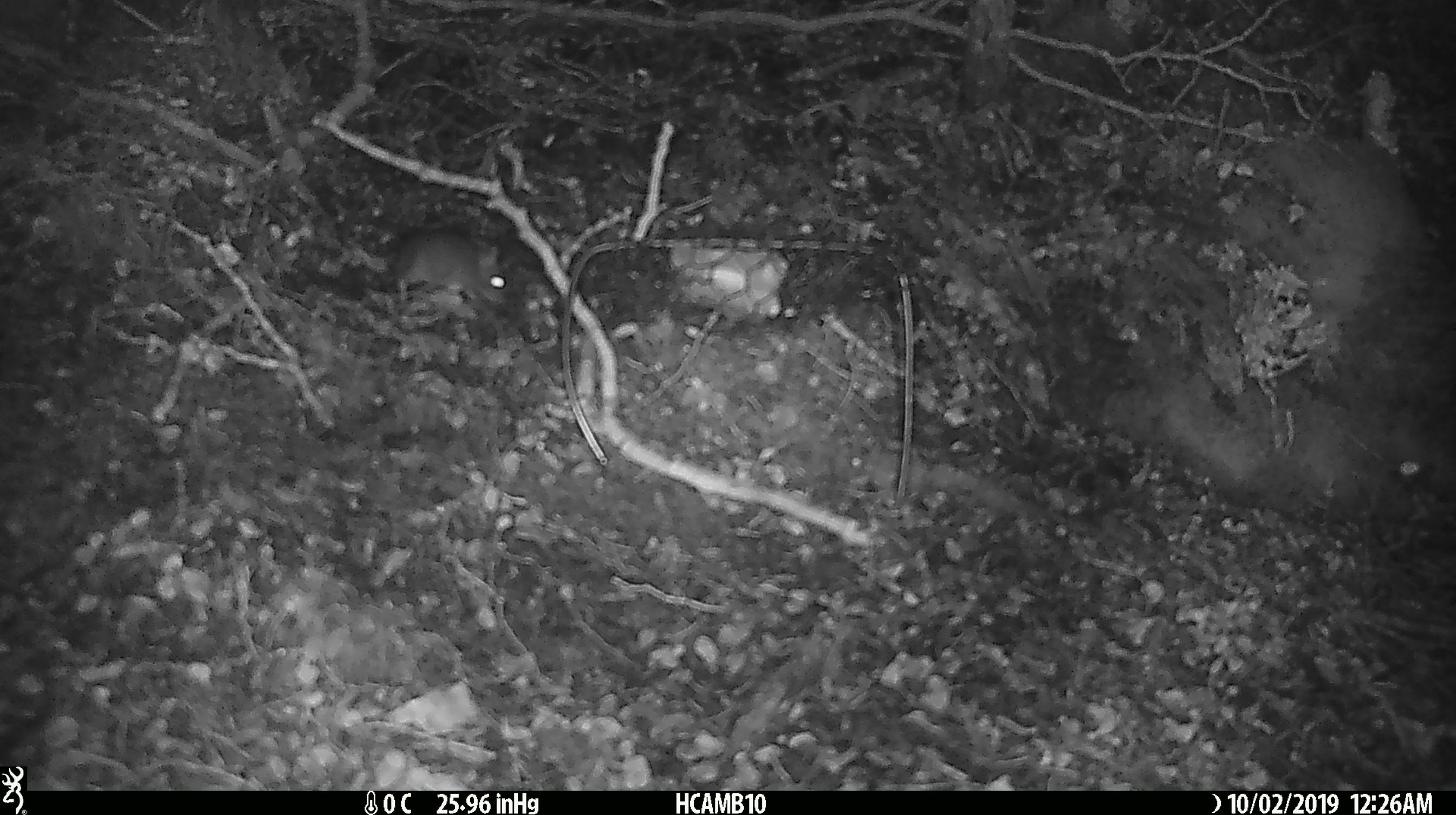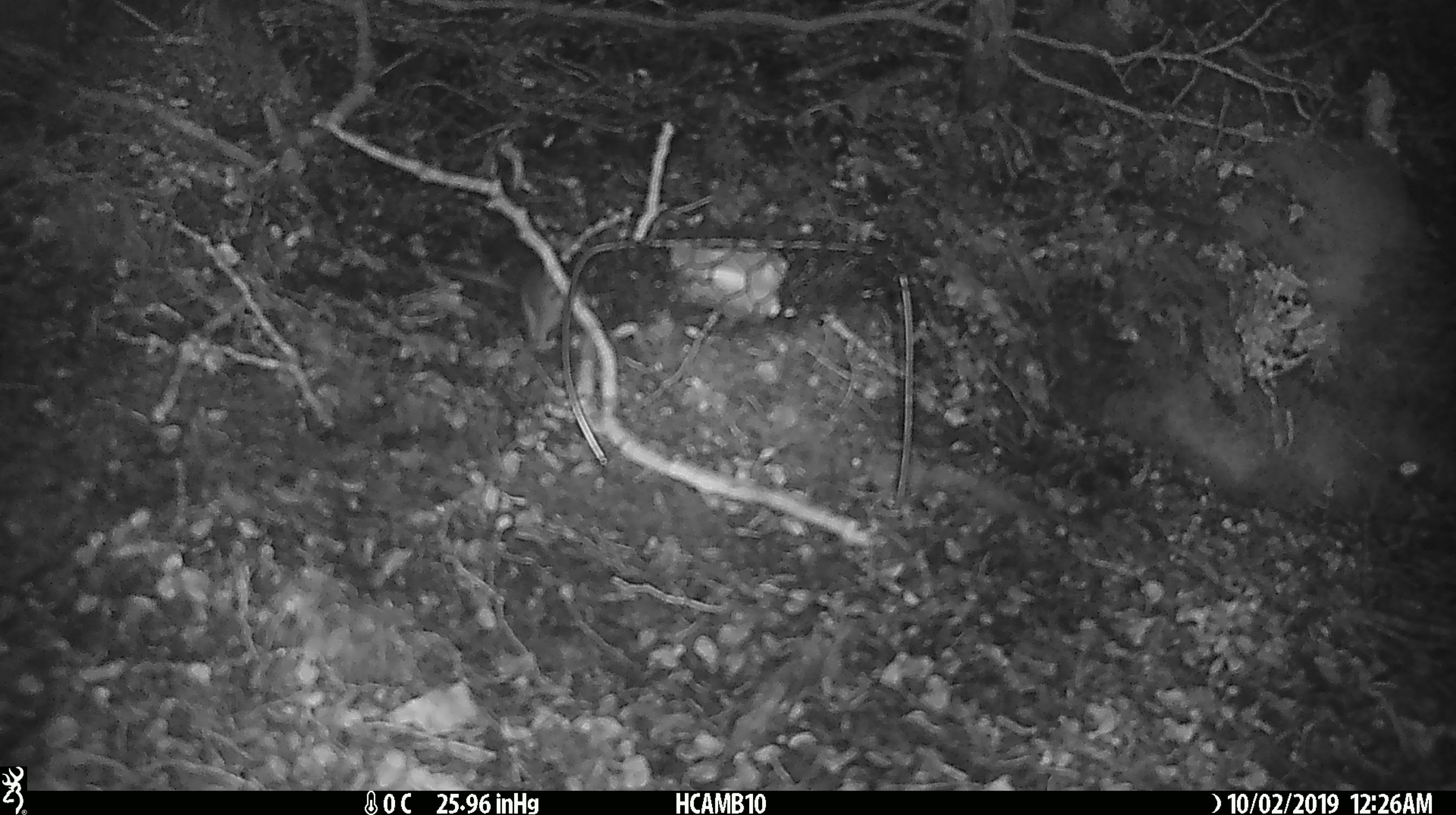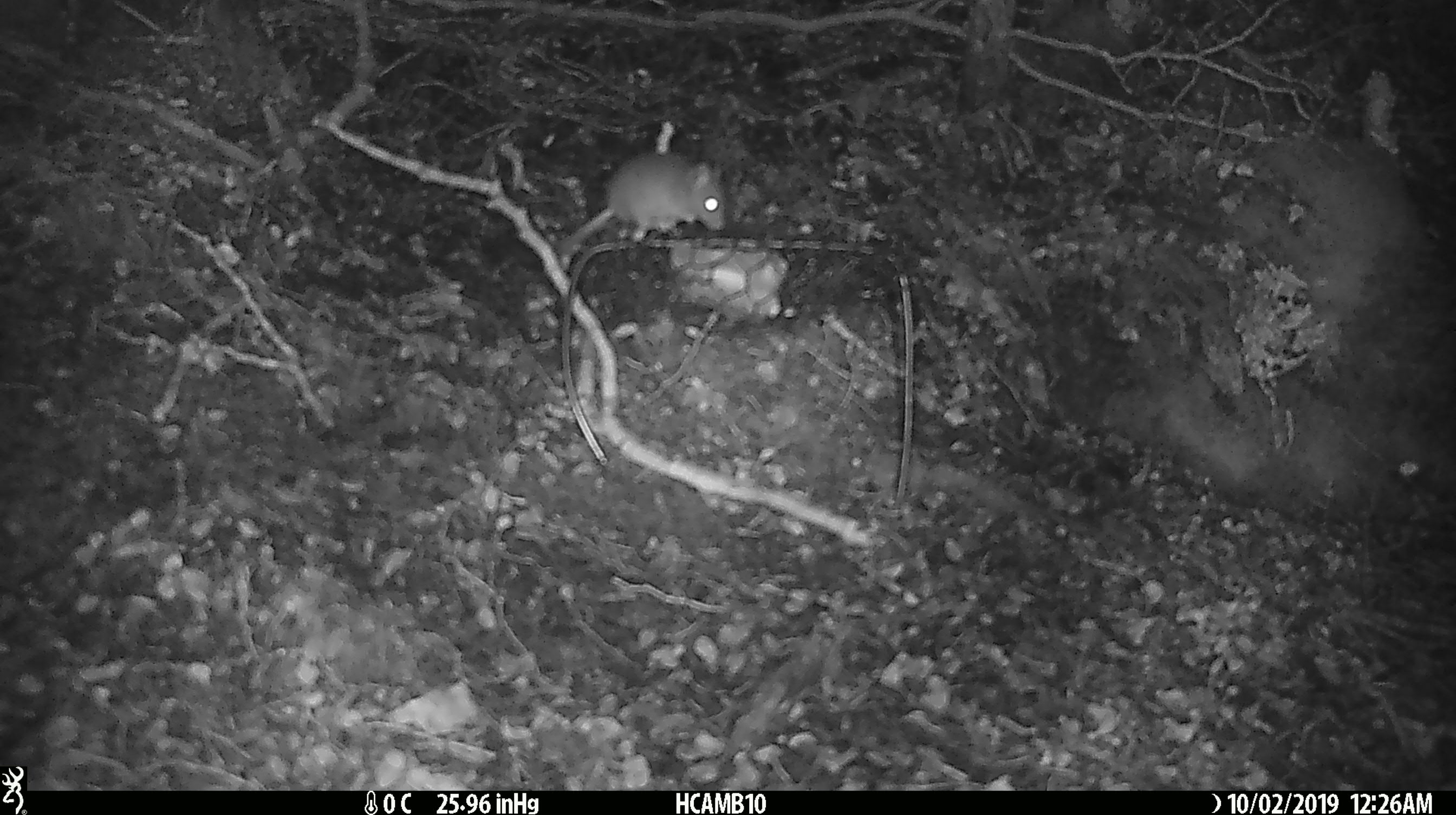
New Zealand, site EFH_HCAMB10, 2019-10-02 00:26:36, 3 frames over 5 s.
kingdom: Animalia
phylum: Chordata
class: Mammalia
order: Rodentia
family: Muridae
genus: Mus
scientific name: Mus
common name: mouse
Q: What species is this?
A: Mouse (Mus).